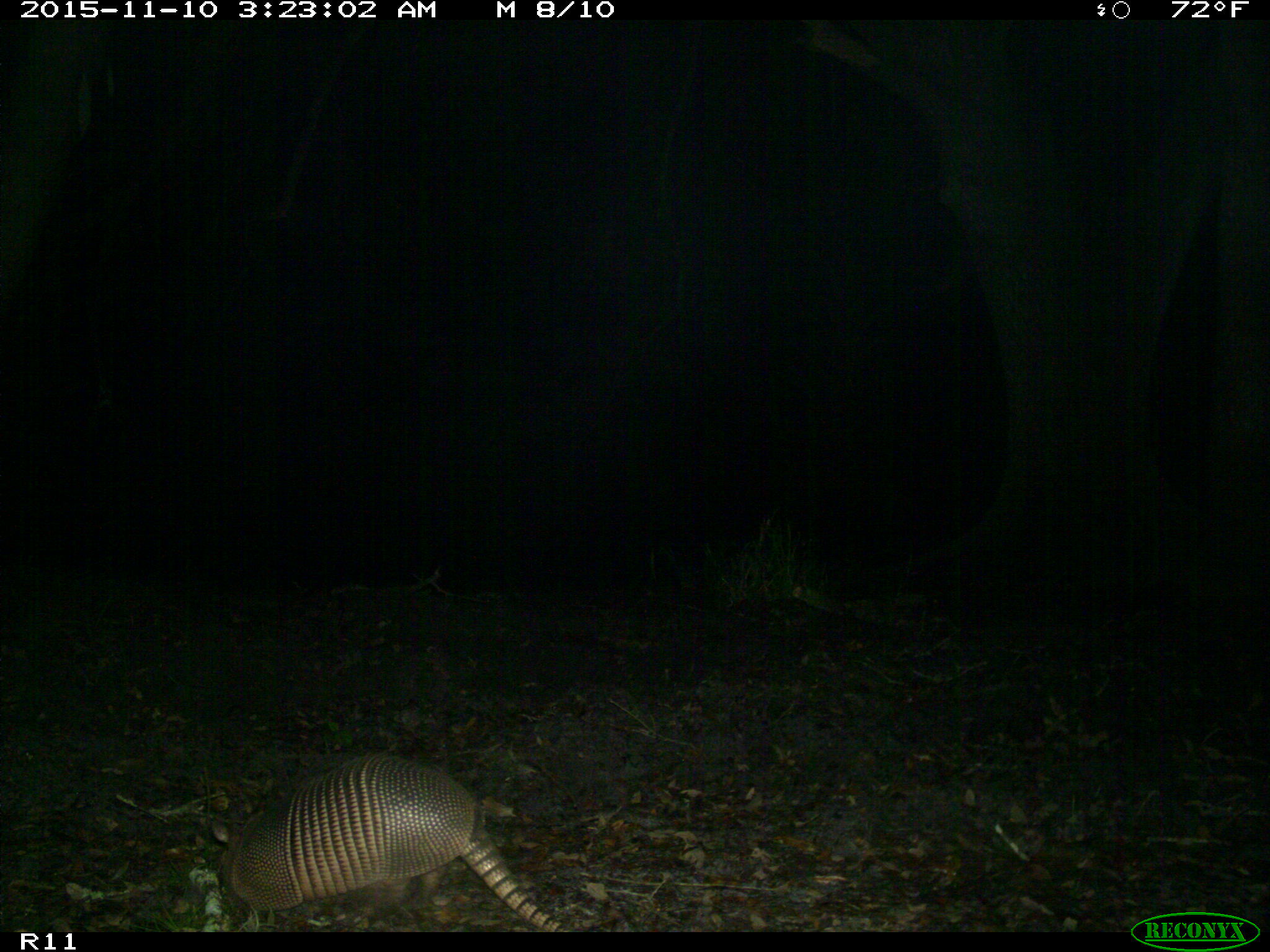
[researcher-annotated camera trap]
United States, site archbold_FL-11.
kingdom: Animalia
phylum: Chordata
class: Mammalia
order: Cingulata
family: Dasypodidae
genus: Dasypus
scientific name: Dasypus novemcinctus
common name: nine-banded armadillo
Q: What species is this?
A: Dasypus novemcinctus (nine-banded armadillo).